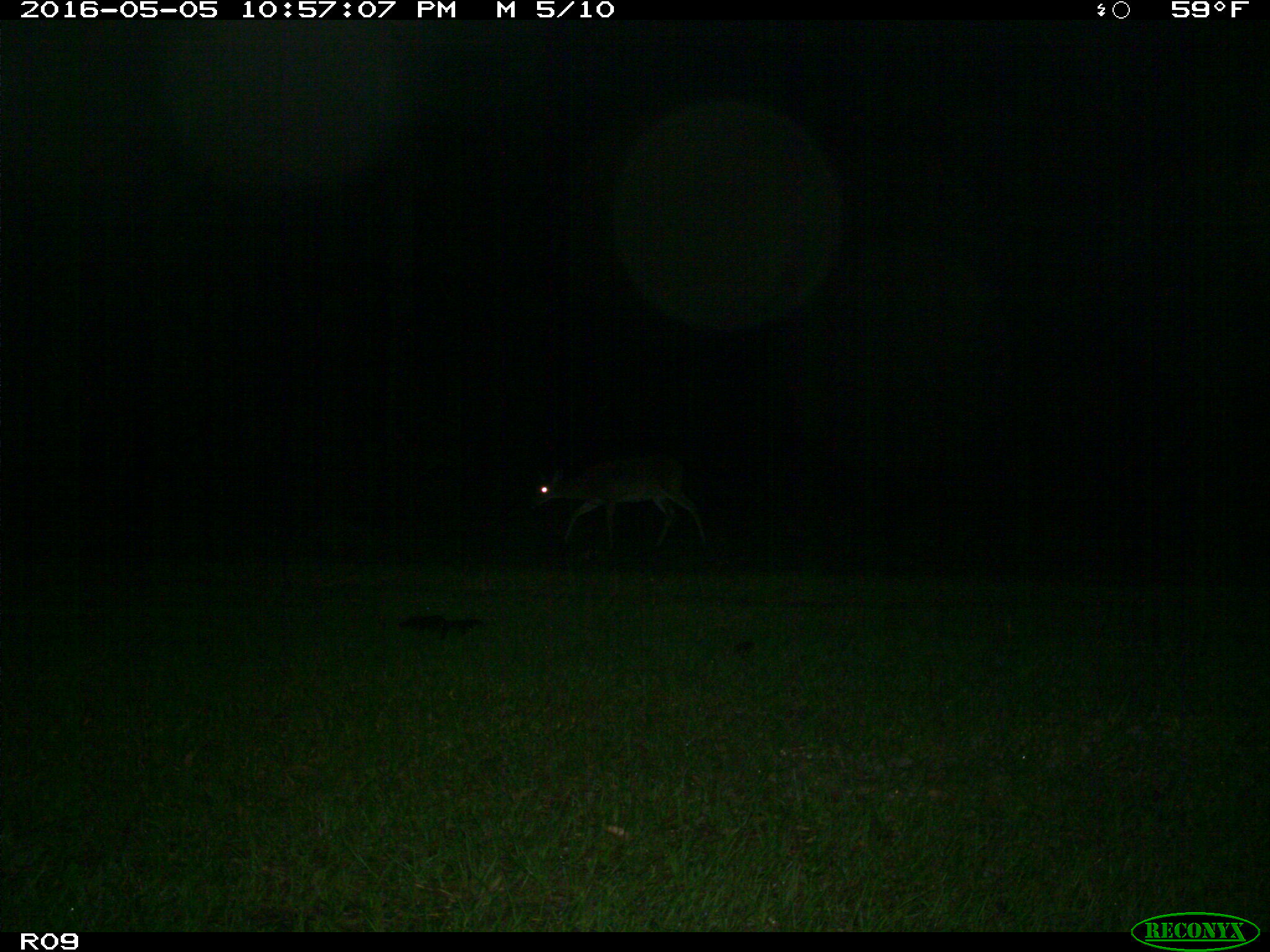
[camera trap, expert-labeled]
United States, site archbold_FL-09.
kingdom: Animalia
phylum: Chordata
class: Mammalia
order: Artiodactyla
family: Cervidae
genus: Odocoileus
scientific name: Odocoileus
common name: deer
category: unidentified deer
Unidentified deer (deer) (Odocoileus).